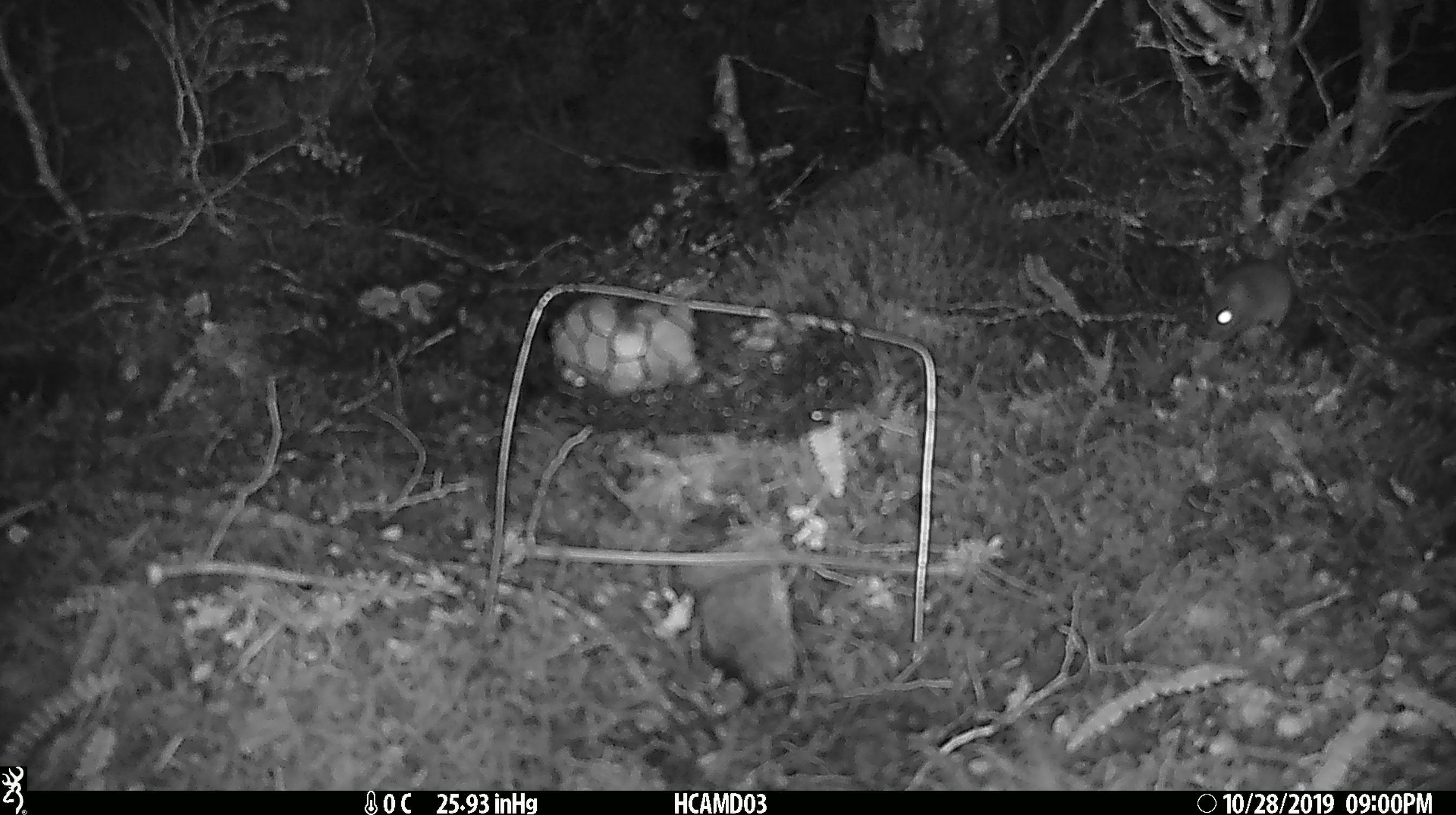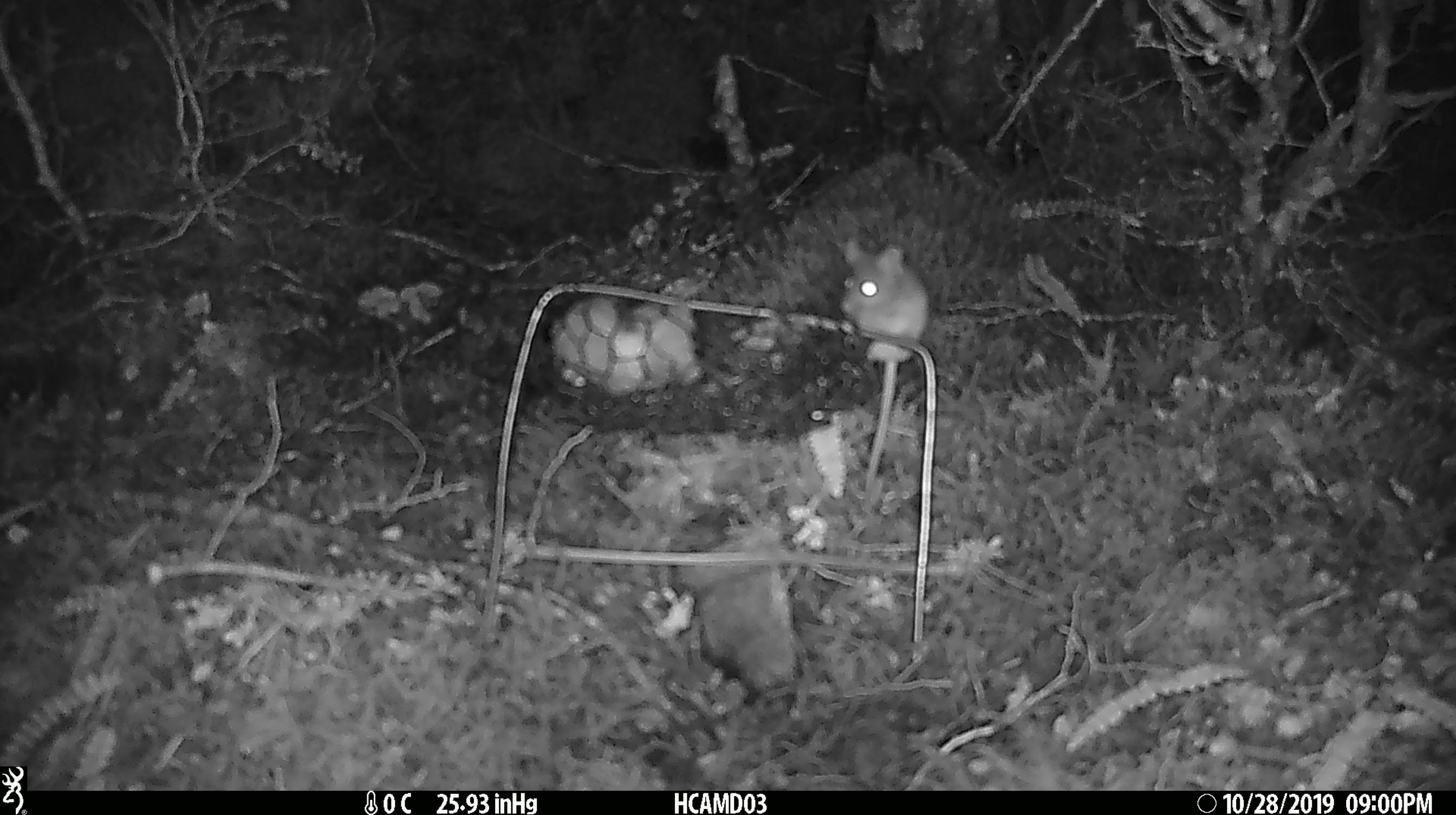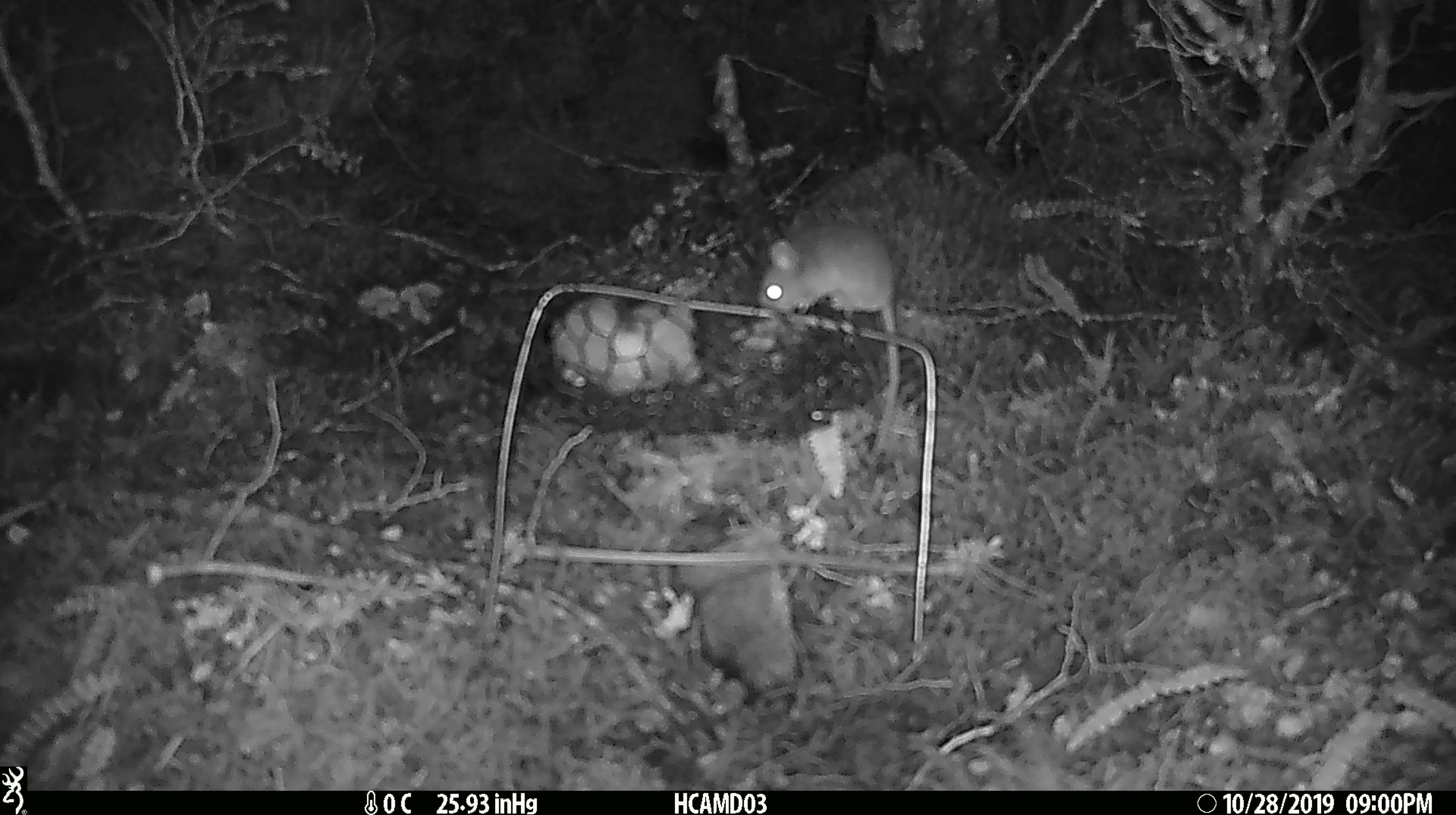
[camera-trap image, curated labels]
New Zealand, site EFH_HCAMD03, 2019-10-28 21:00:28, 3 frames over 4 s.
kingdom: Animalia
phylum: Chordata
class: Mammalia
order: Rodentia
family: Muridae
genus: Mus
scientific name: Mus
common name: mouse